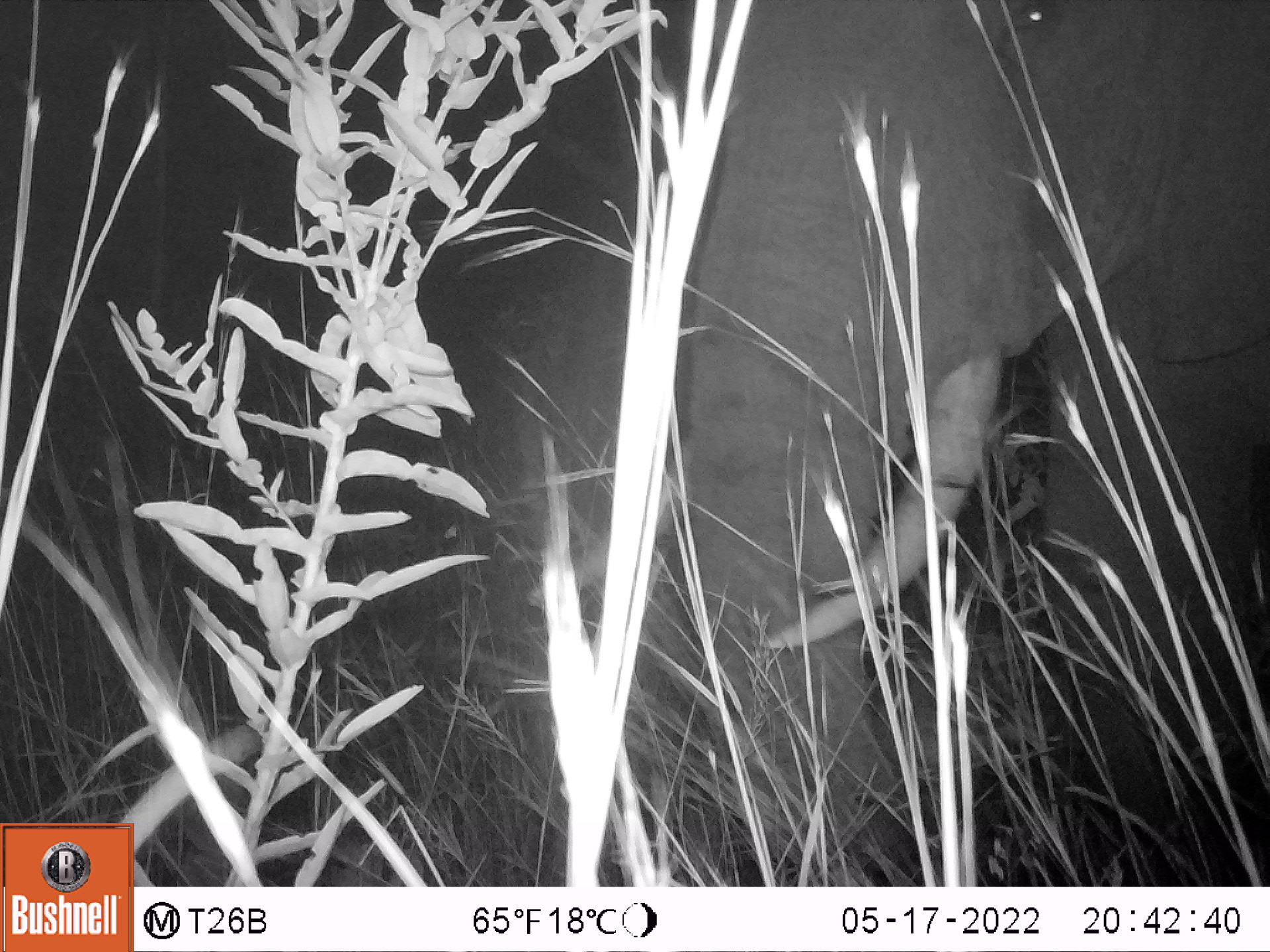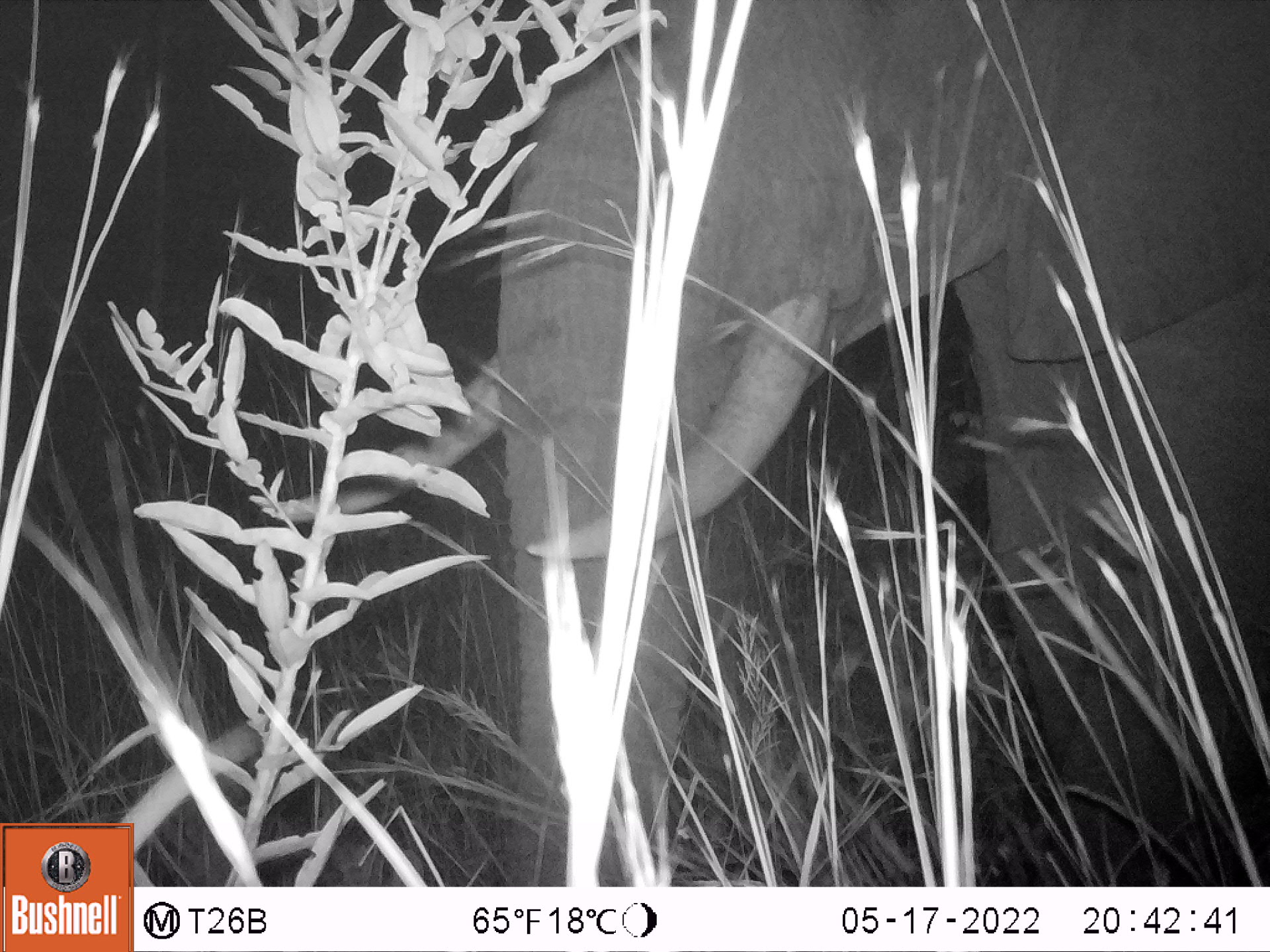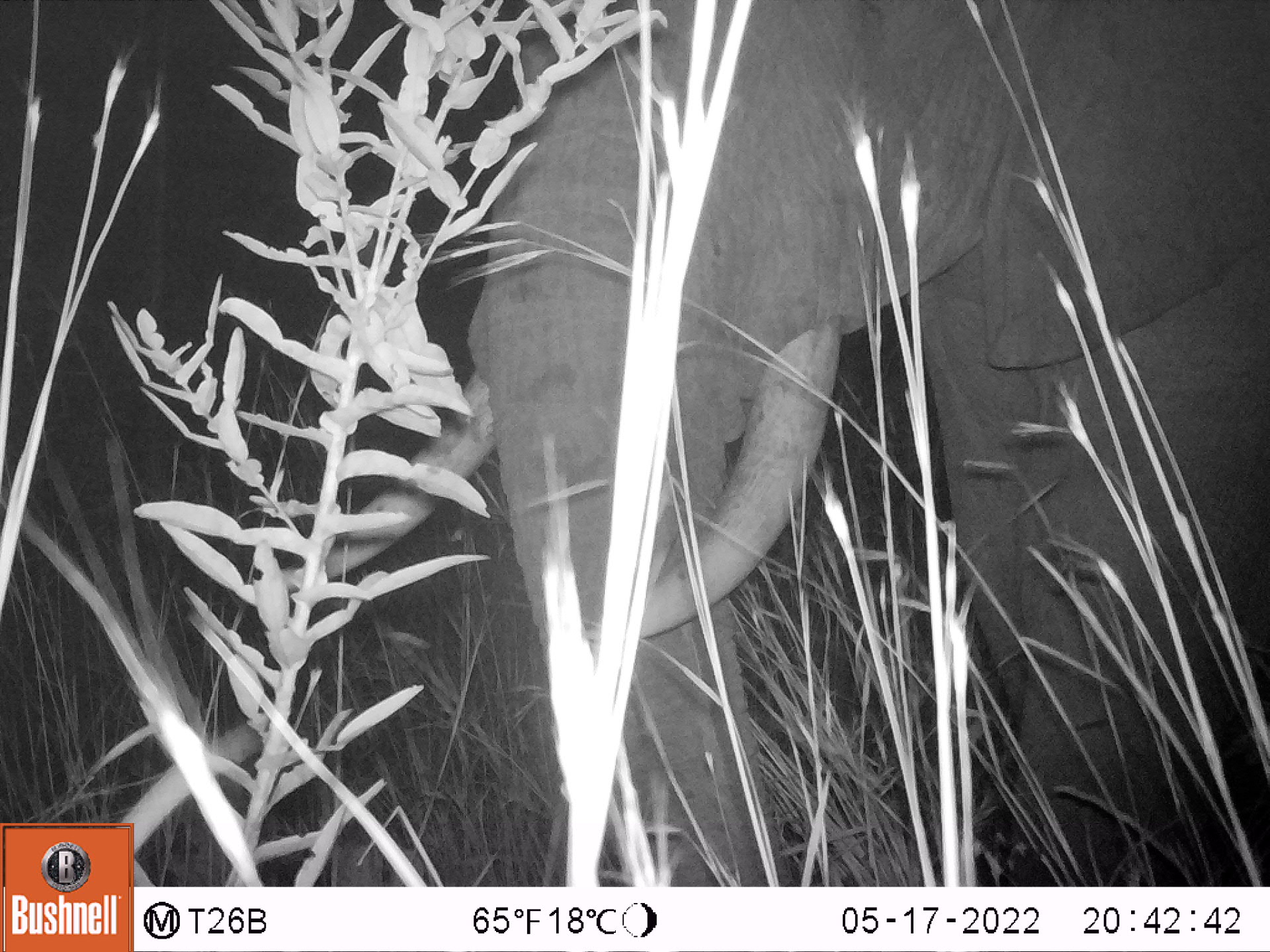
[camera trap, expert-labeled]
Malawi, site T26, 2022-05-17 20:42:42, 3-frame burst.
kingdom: Animalia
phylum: Chordata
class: Mammalia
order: Proboscidea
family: Elephantidae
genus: Loxodonta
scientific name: Loxodonta africana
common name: african savanna elephant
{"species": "african savanna elephant (Loxodonta africana)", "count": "1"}